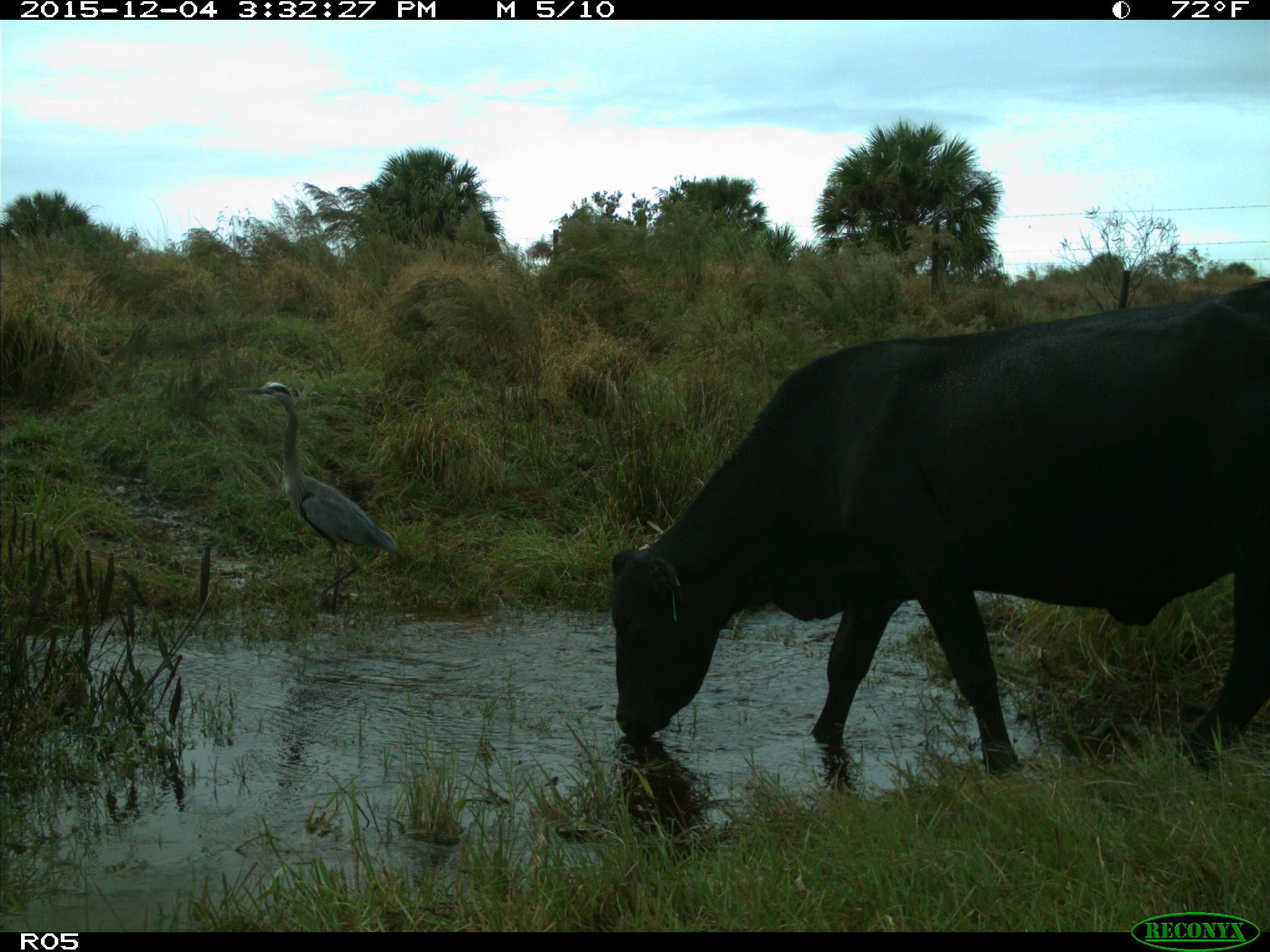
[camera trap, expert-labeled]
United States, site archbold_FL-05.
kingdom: Animalia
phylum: Chordata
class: Mammalia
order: Artiodactyla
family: Bovidae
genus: Bos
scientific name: Bos taurus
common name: domestic cow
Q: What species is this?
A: Bos taurus (domestic cow).